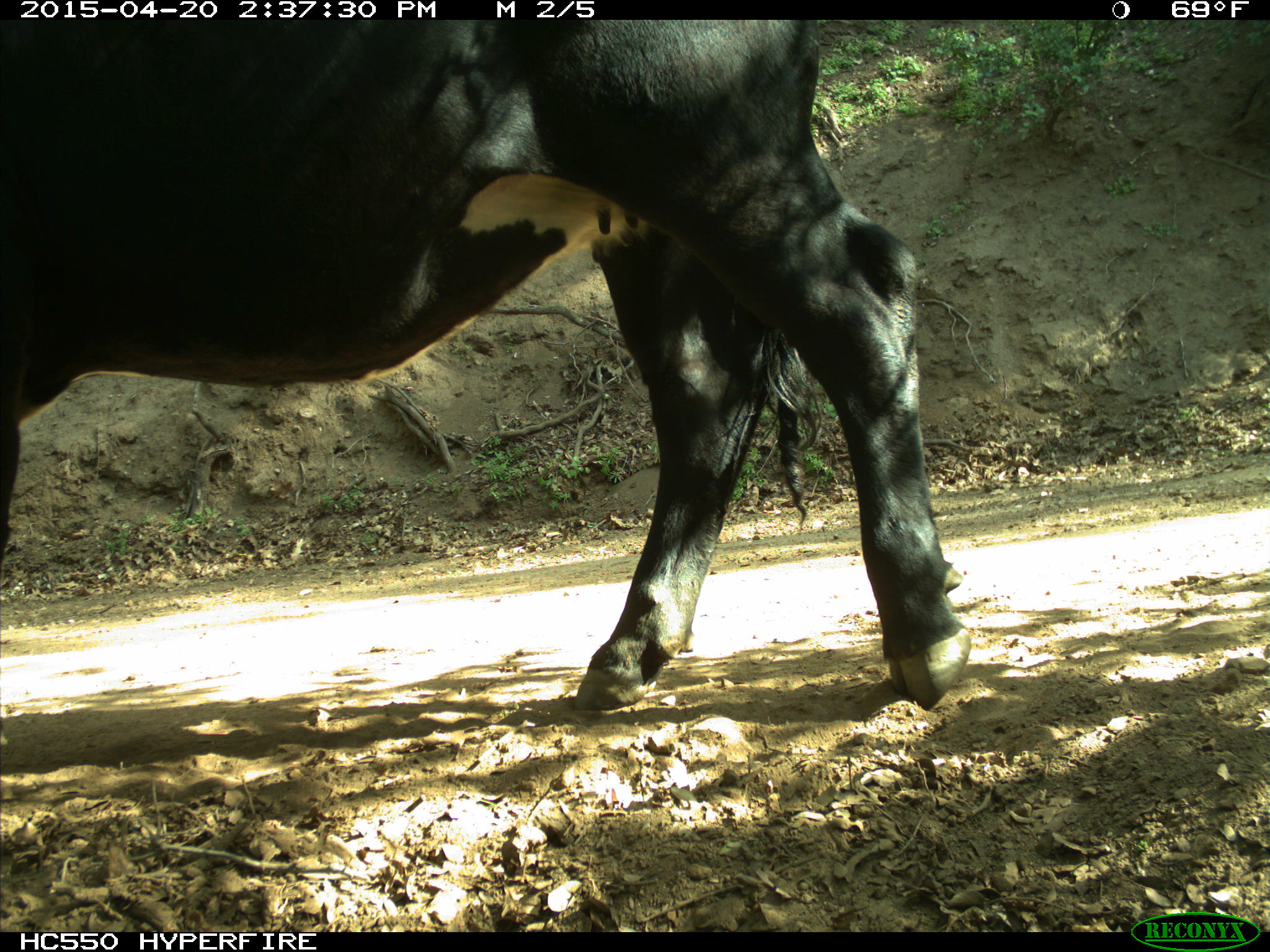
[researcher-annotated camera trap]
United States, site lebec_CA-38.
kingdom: Animalia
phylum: Chordata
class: Mammalia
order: Artiodactyla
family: Bovidae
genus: Bos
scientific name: Bos taurus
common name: domestic cow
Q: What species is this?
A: Bos taurus (domestic cow).